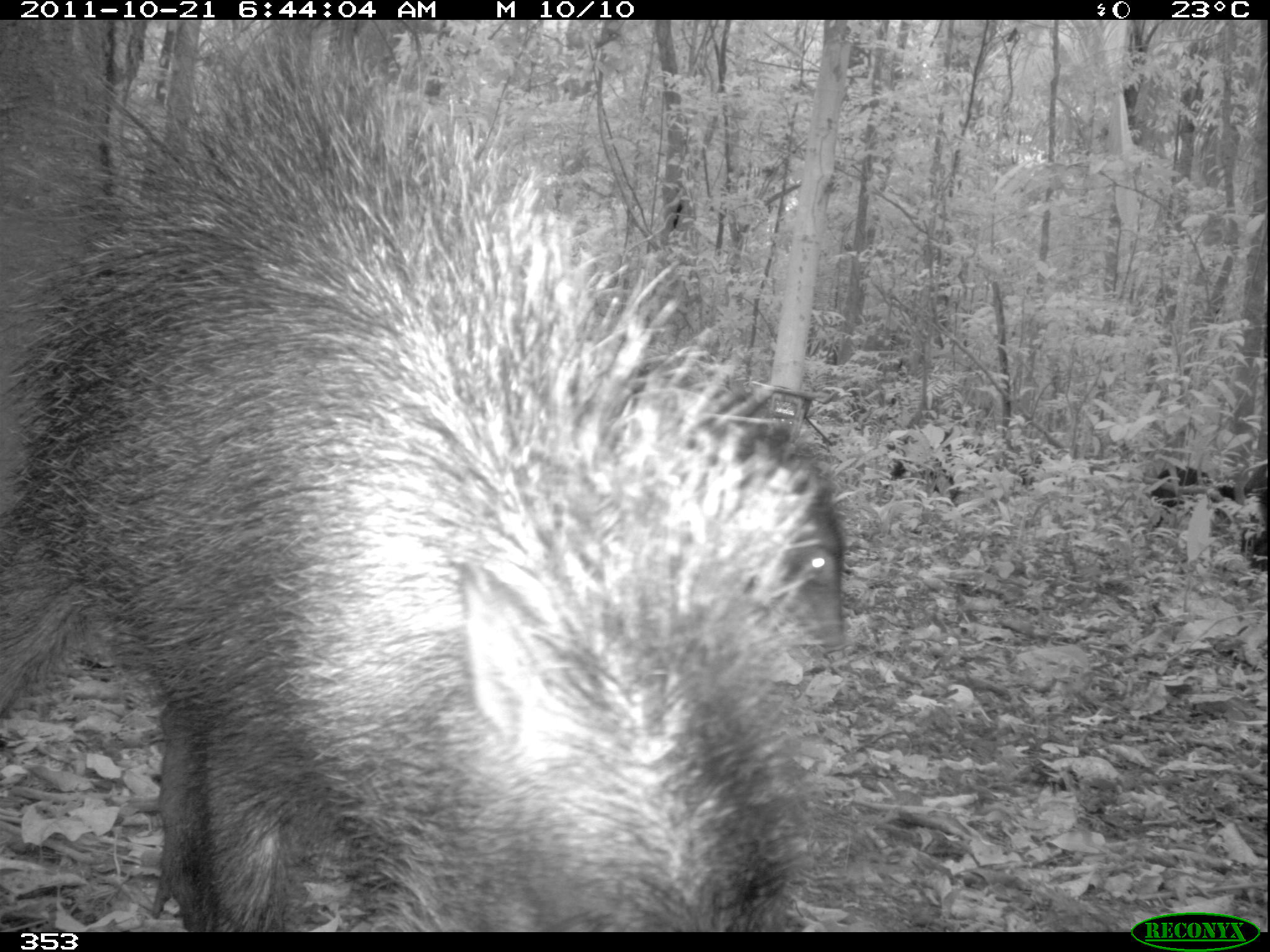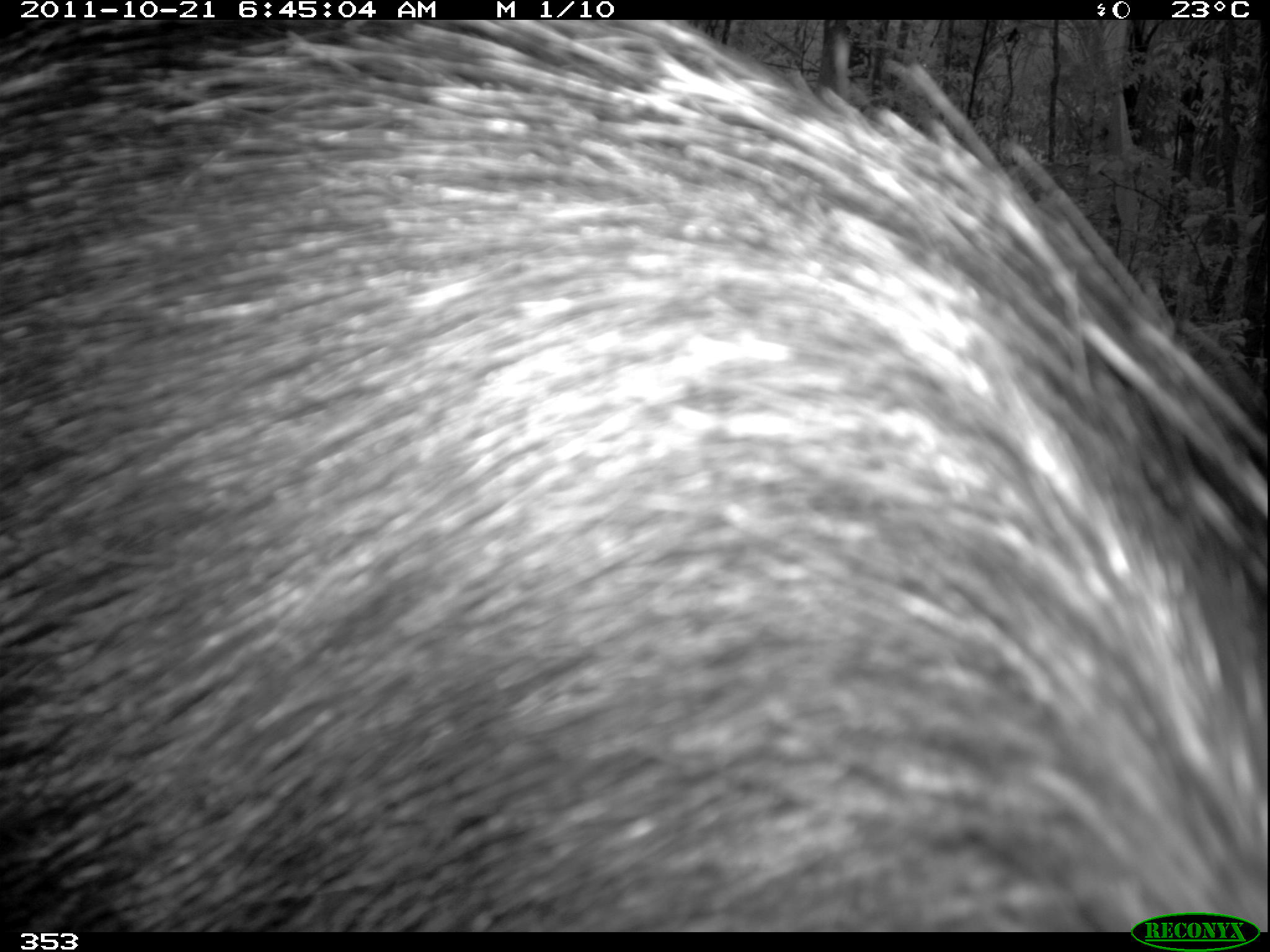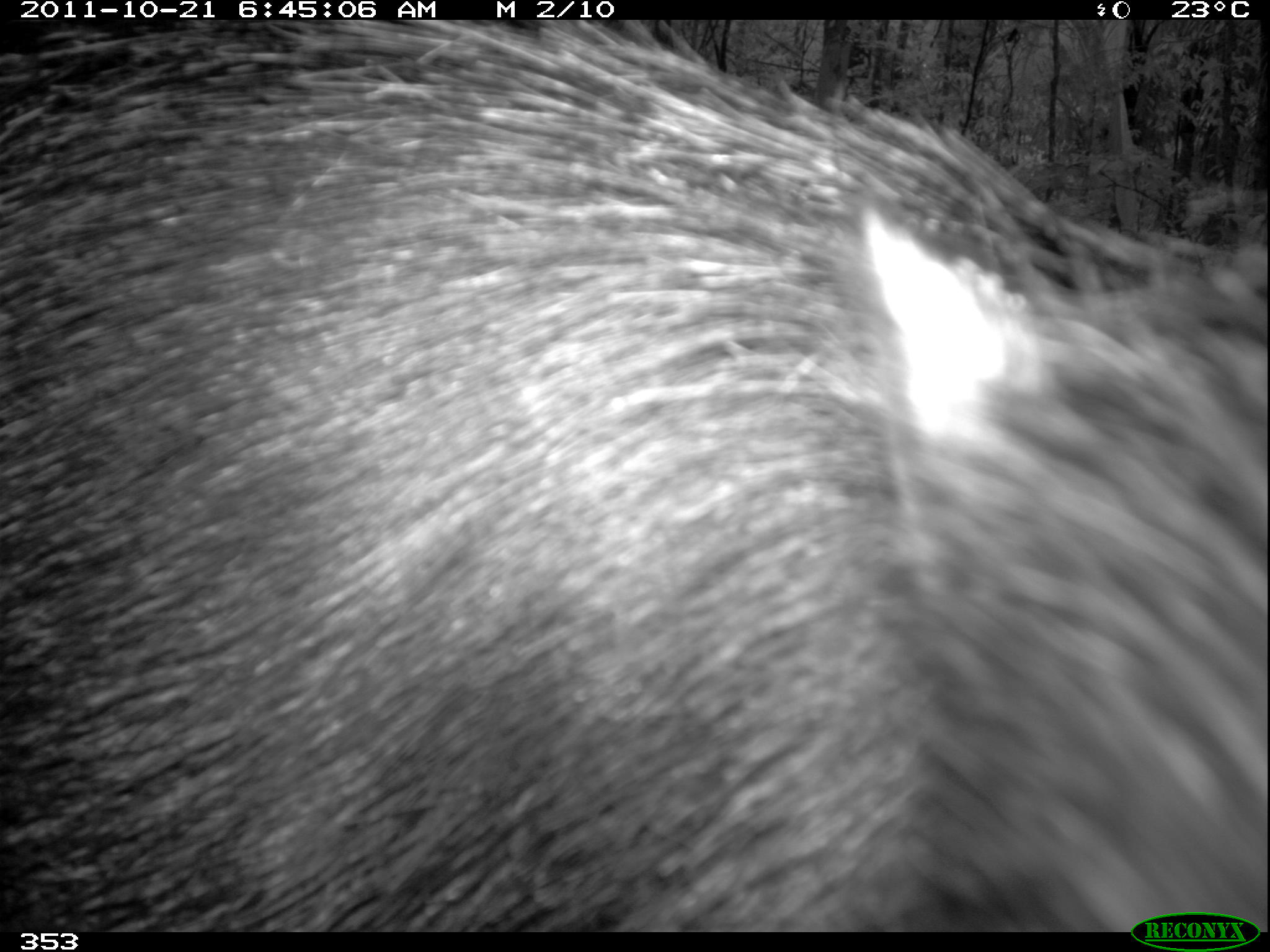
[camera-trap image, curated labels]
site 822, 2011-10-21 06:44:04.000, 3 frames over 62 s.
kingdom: Animalia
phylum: Chordata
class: Mammalia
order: Artiodactyla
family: Tayassuidae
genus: Tayassu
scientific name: Tayassu pecari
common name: white-lipped peccary